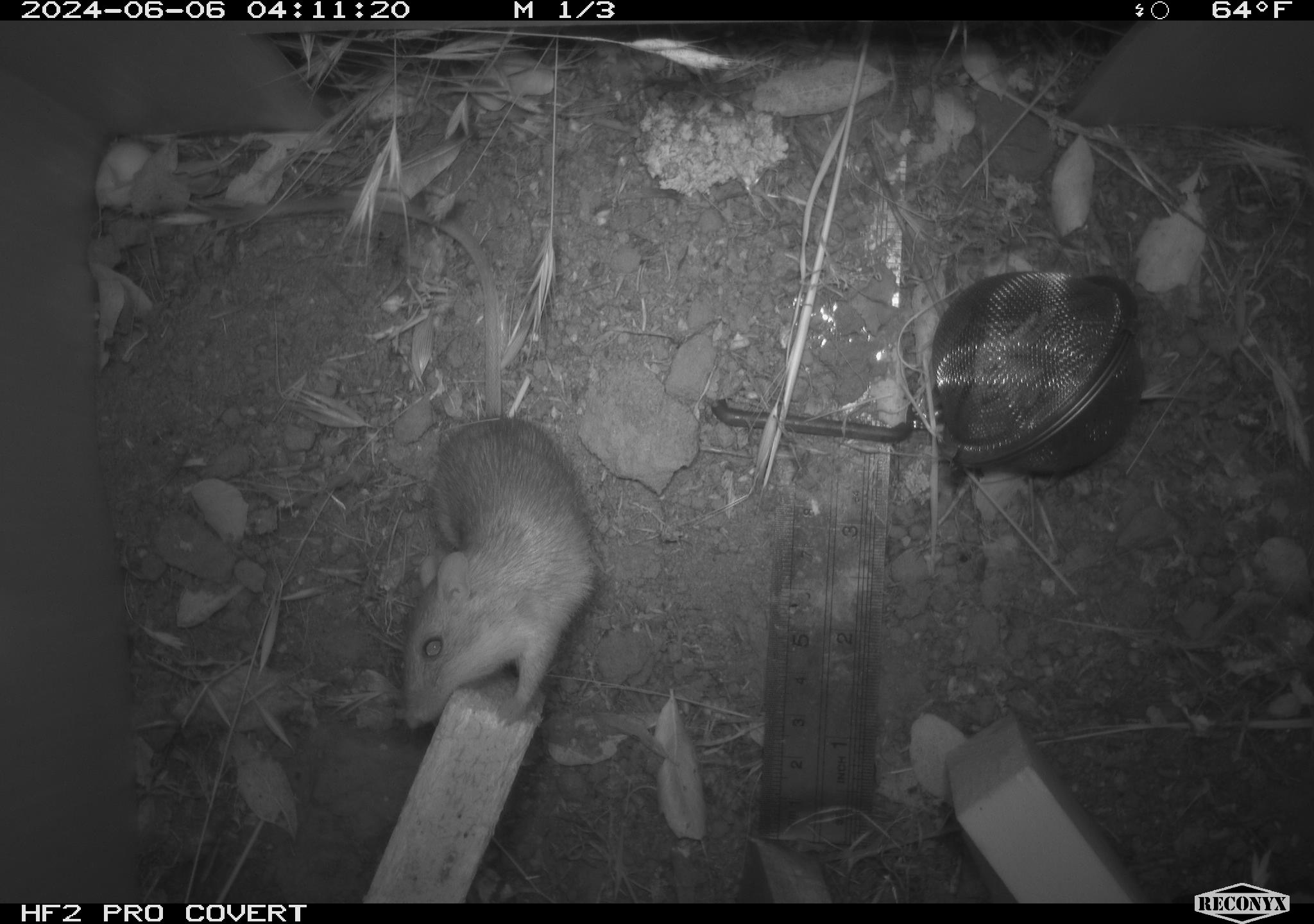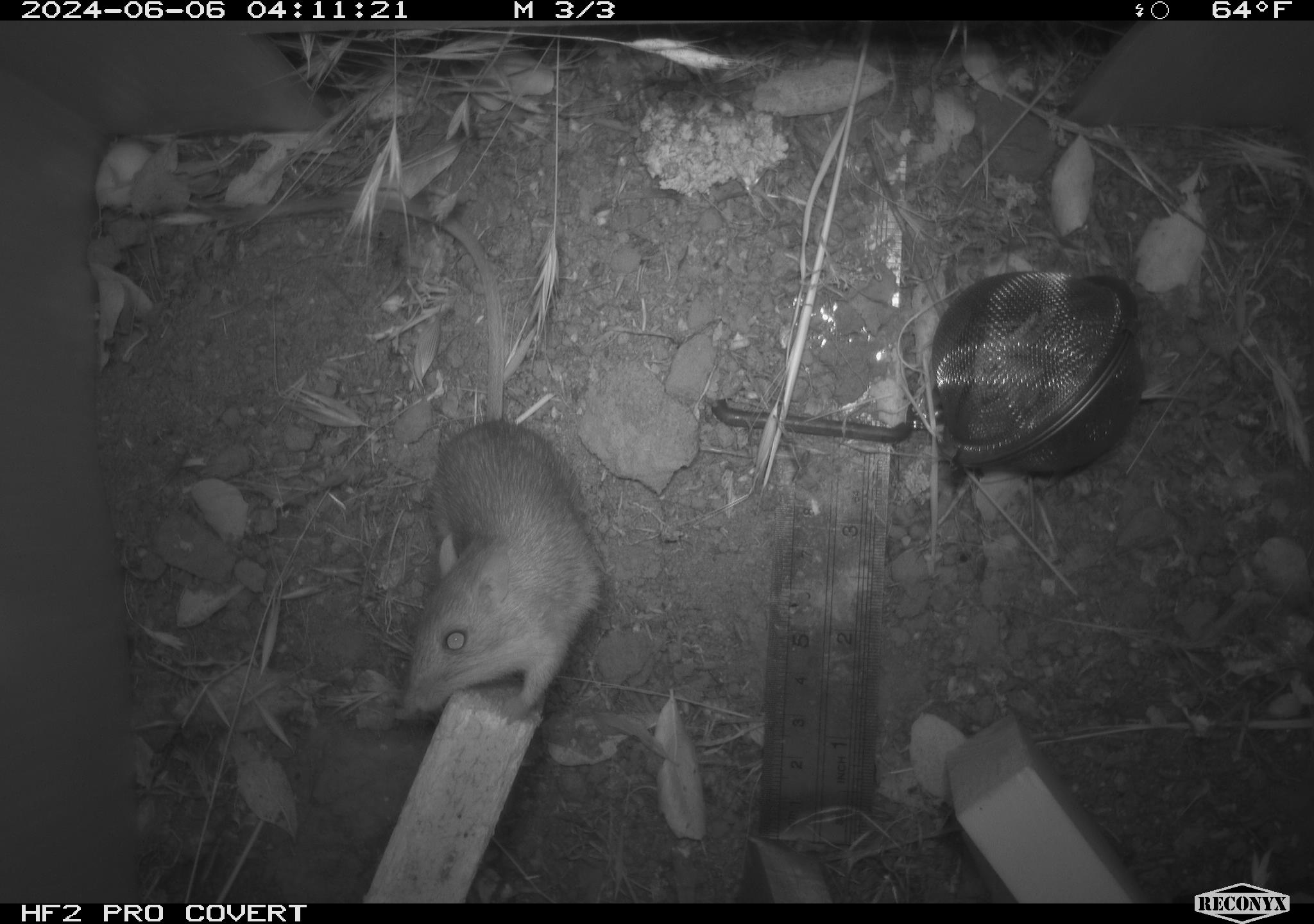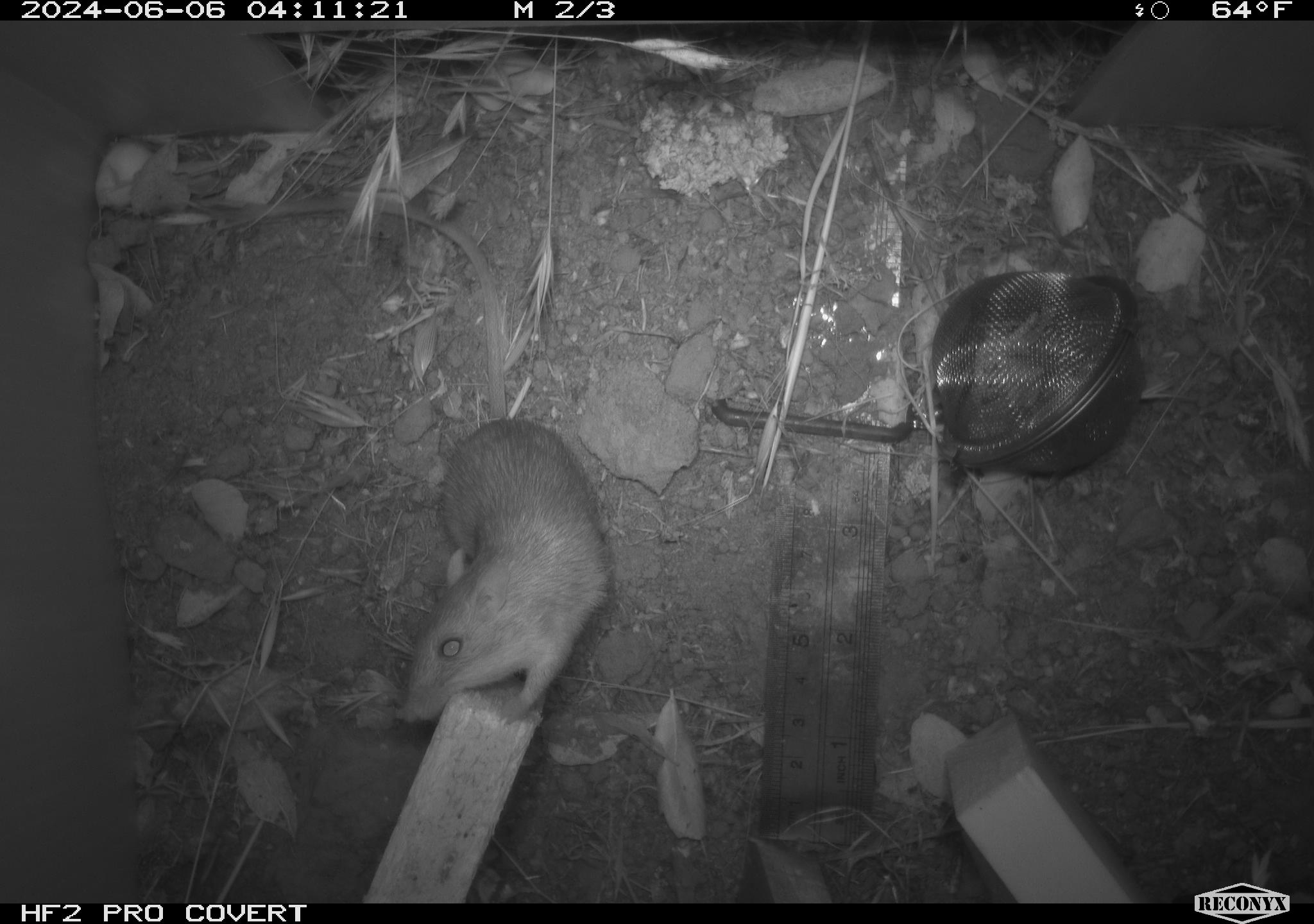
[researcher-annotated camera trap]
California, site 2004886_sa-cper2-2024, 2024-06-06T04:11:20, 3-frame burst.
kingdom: Animalia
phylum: Chordata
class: Mammalia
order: Rodentia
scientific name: Rodentia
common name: rodent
Rodent (Rodentia).